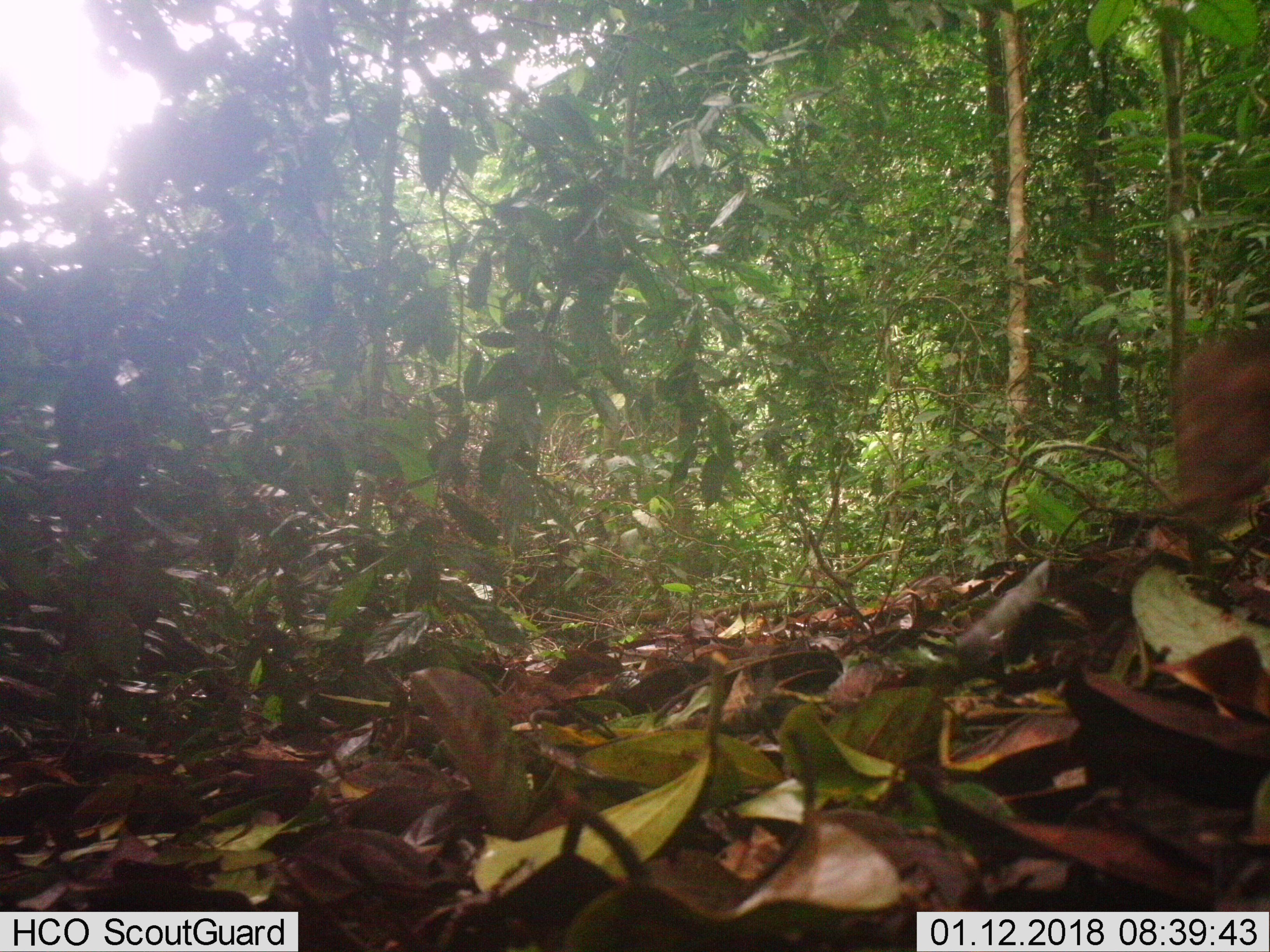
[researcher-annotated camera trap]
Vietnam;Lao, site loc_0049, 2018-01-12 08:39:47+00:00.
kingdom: Animalia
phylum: Chordata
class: Mammalia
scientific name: Mammalia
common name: mammal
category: unidentified small mammal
Unidentified small mammal (mammal) (Mammalia). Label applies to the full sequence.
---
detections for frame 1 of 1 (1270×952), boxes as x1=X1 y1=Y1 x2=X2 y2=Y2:
unidentified small mammal: x1=1172 y1=323 x2=1270 y2=586